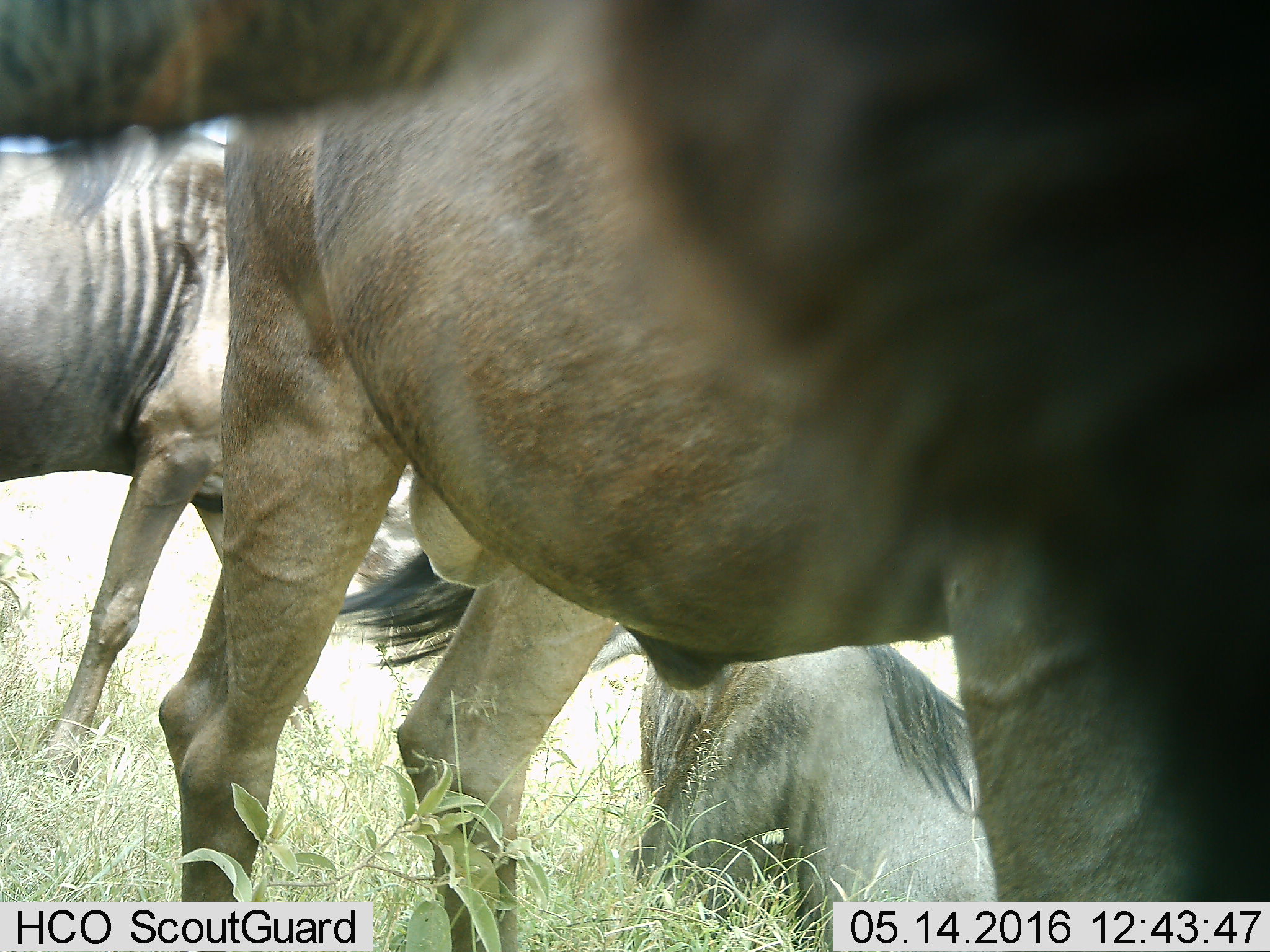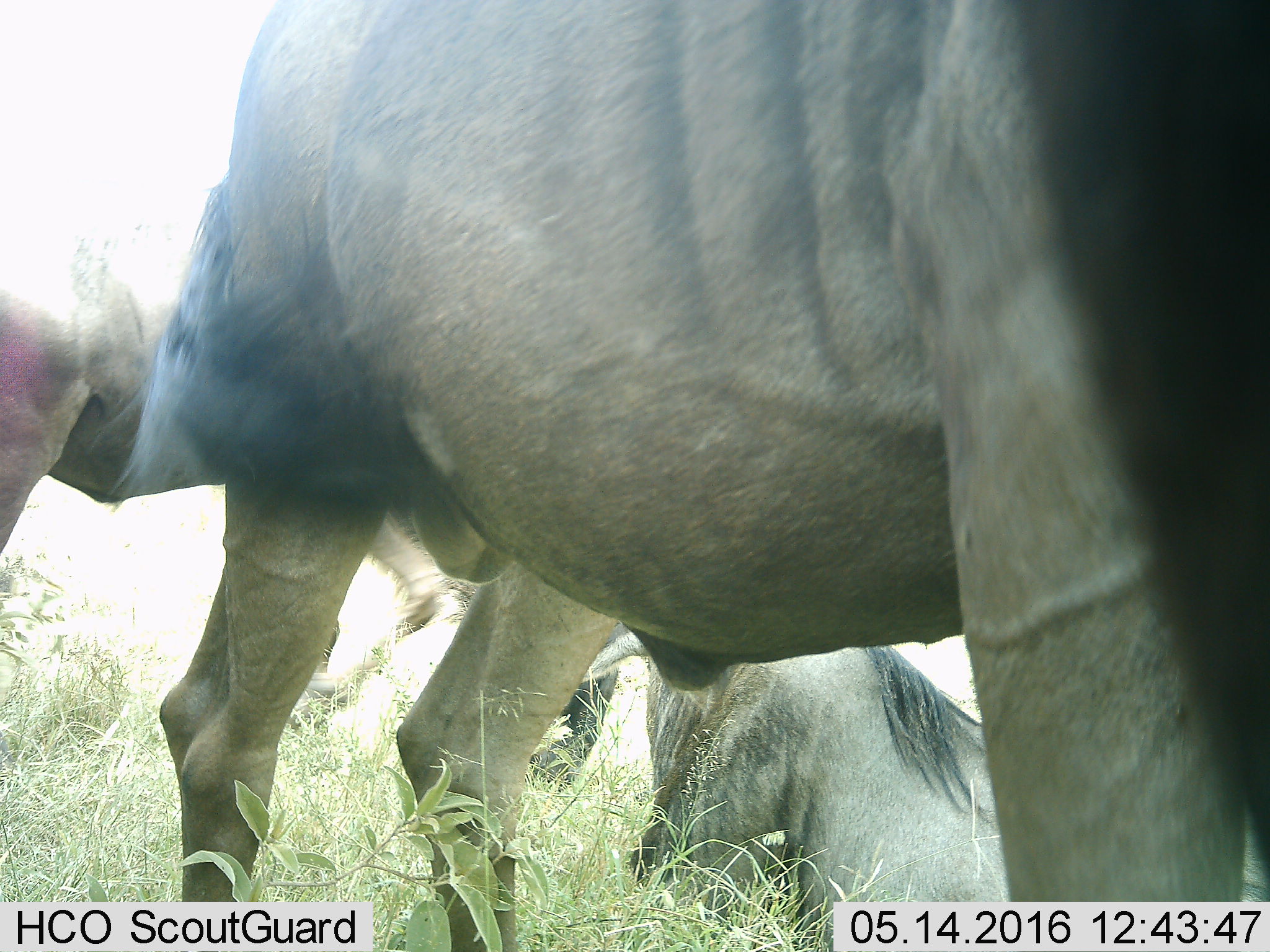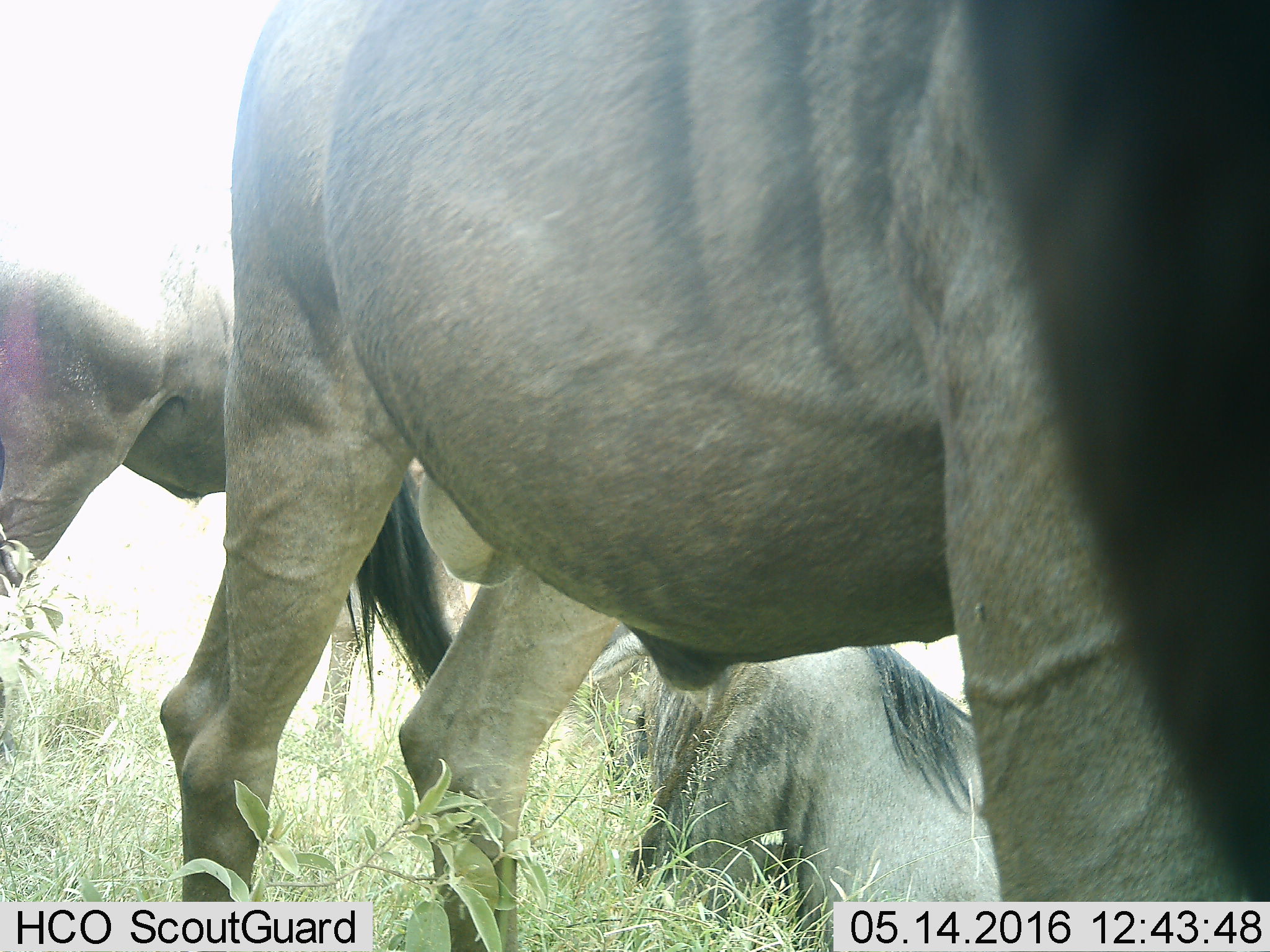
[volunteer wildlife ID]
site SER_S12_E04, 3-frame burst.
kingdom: Animalia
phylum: Chordata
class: Mammalia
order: Artiodactyla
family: Bovidae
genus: Connochaetes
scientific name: Connochaetes taurinus taurinus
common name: blue wildebeest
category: wildebeestblue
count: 3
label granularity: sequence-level